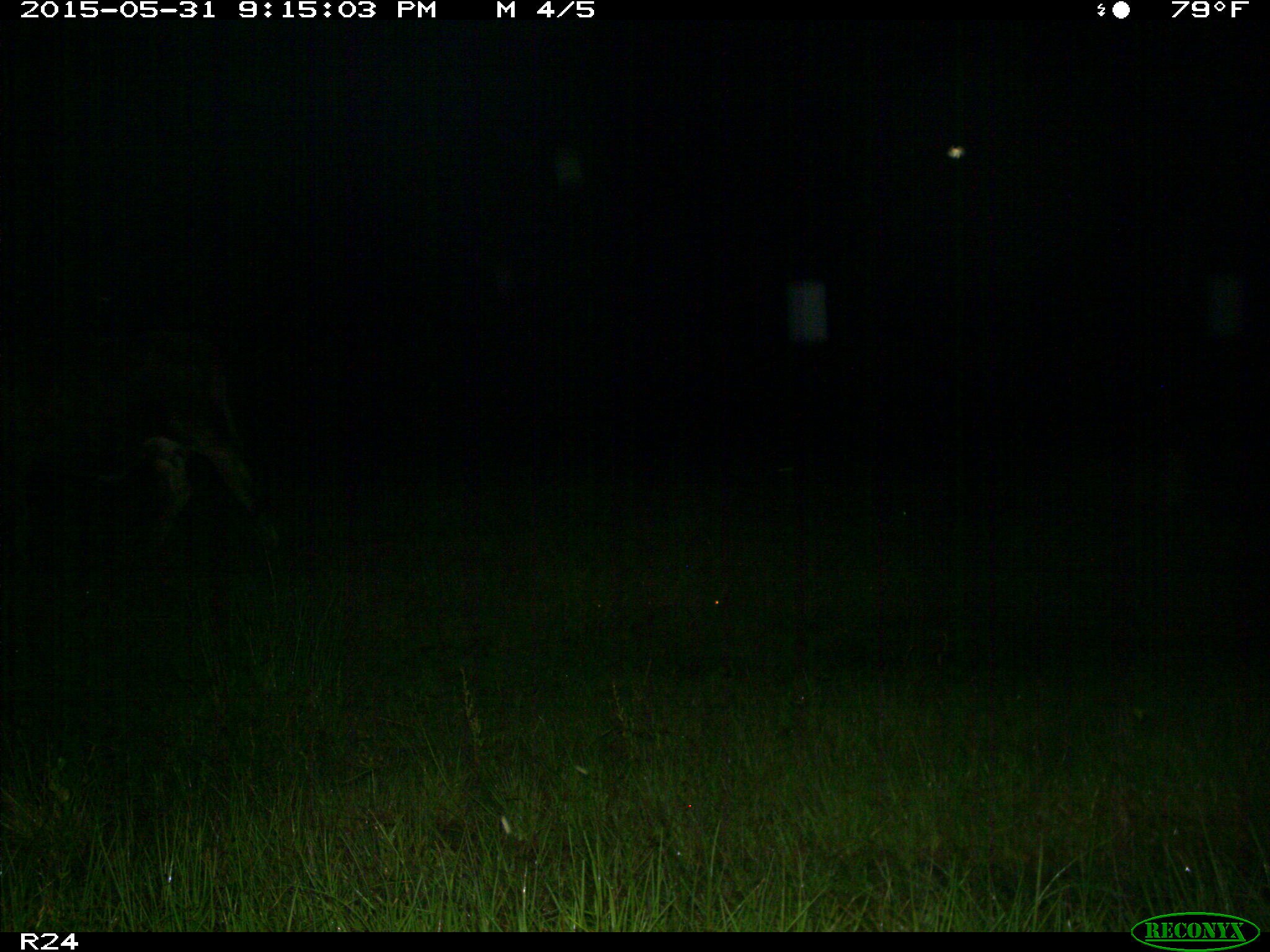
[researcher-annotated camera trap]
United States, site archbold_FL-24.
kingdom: Animalia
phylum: Chordata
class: Mammalia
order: Artiodactyla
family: Bovidae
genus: Bos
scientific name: Bos taurus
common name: domestic cow